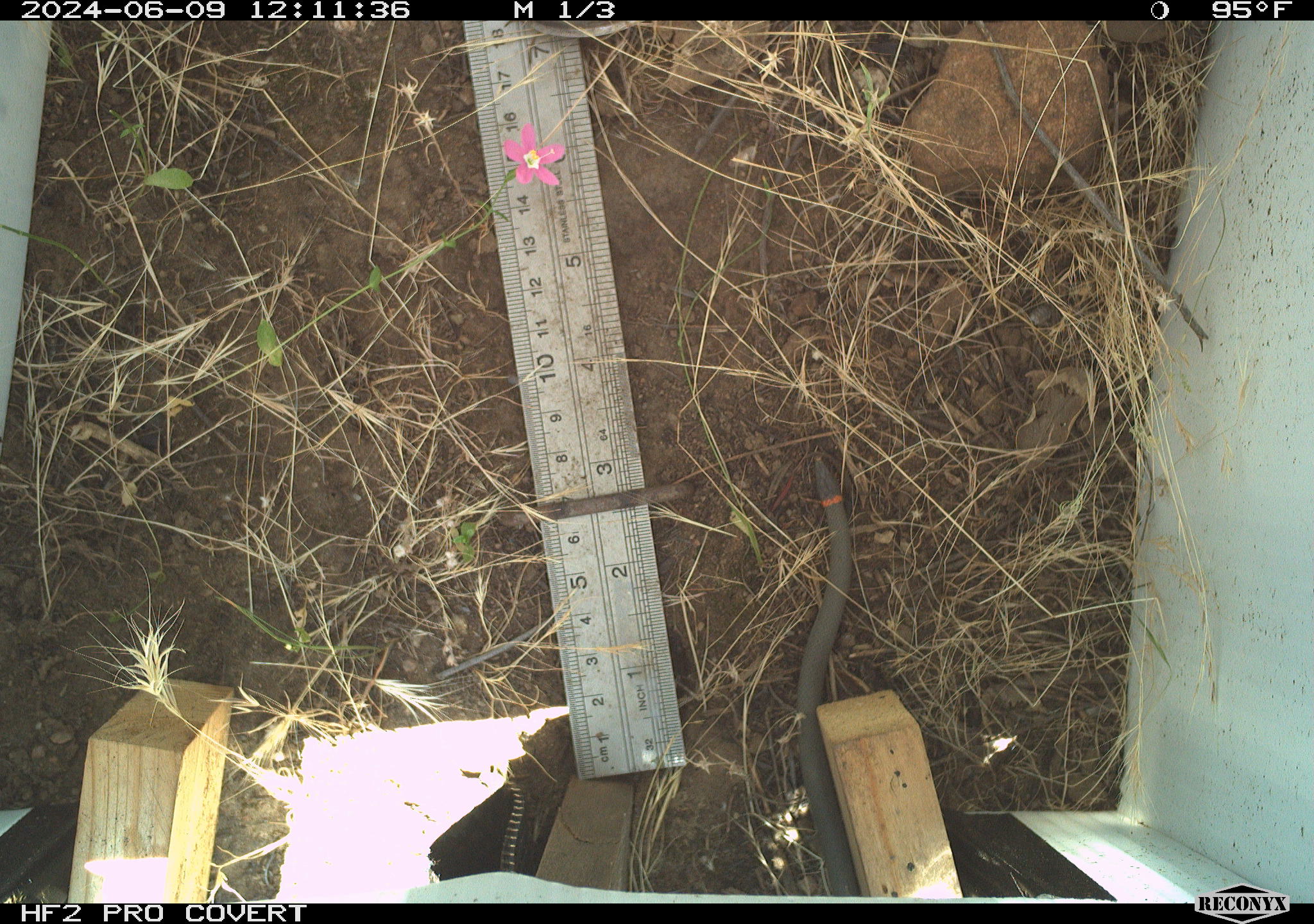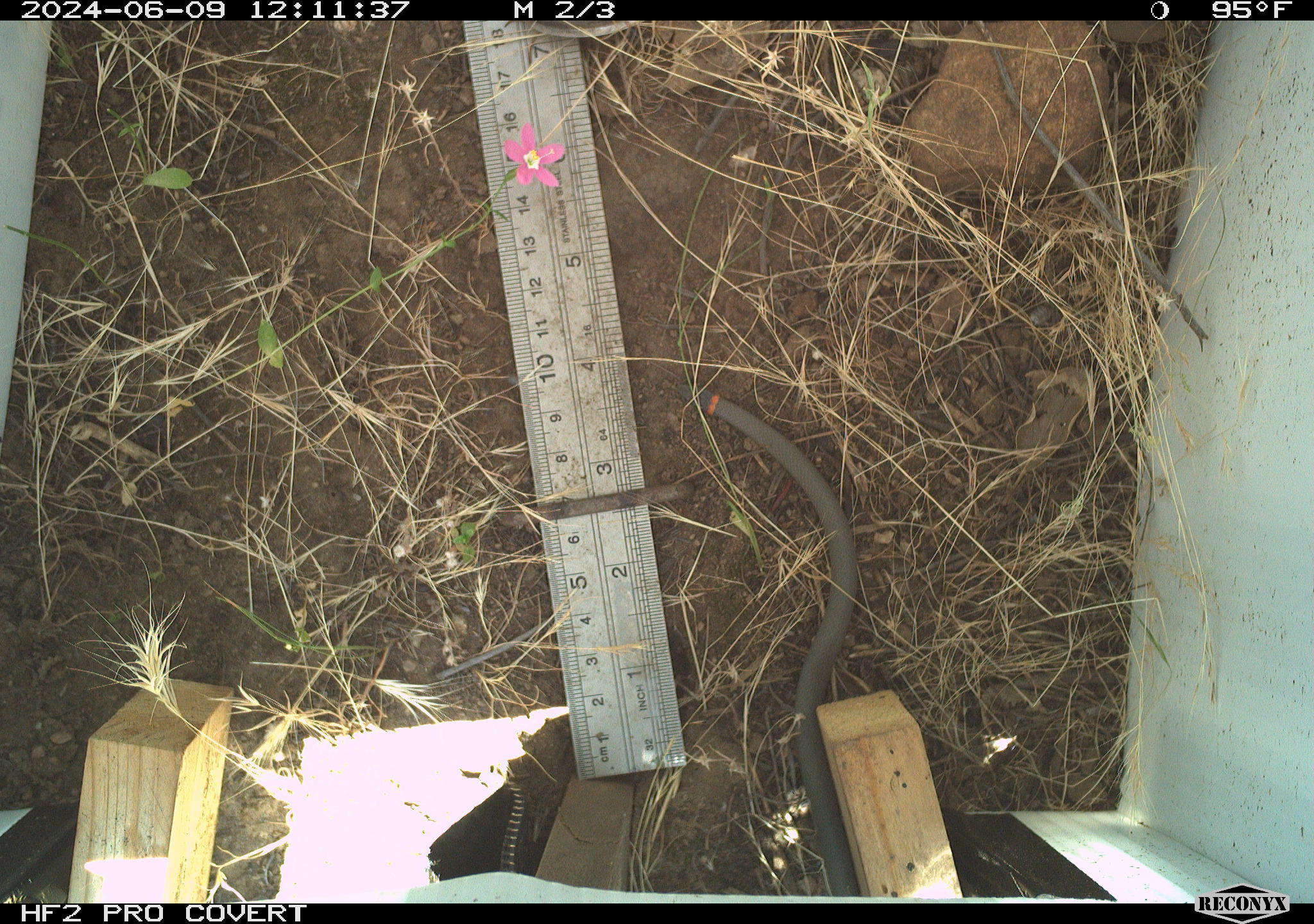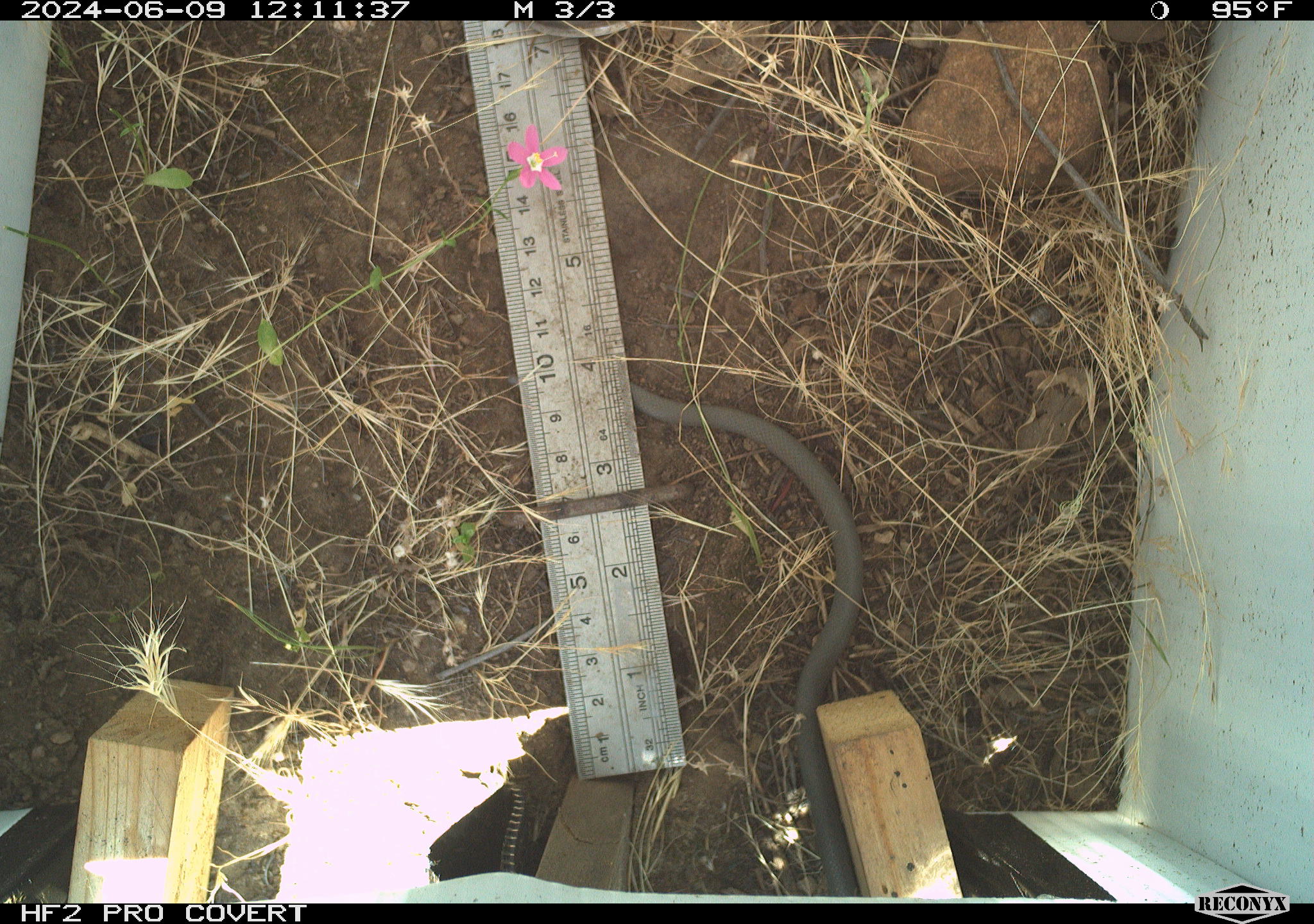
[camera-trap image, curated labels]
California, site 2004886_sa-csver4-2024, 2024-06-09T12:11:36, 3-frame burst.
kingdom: Animalia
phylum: Chordata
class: Reptilia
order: Squamata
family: Colubridae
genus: Diadophis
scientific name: Diadophis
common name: ring-necked snakes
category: diadophis species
Diadophis species (ring-necked snakes) (Diadophis).